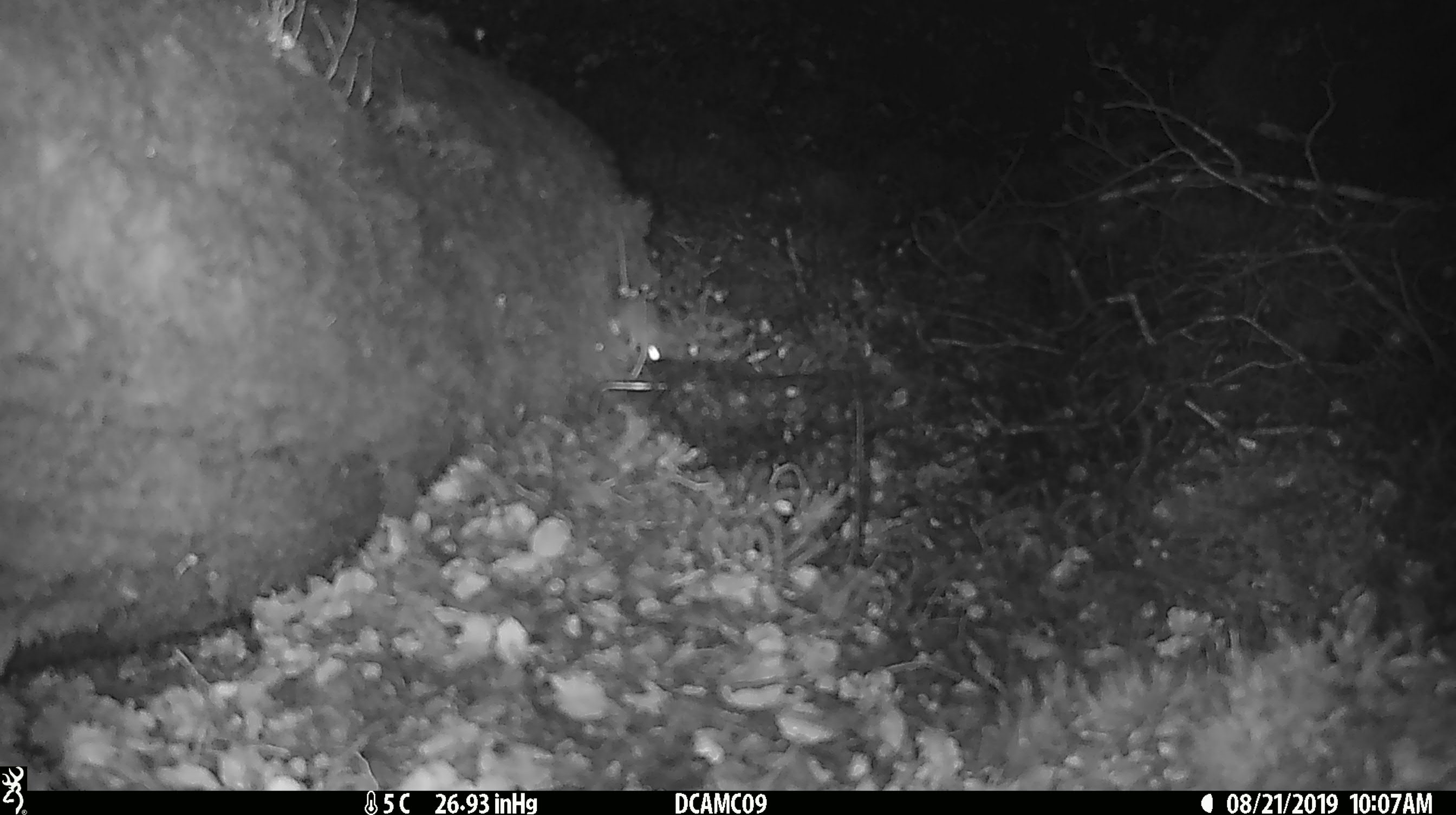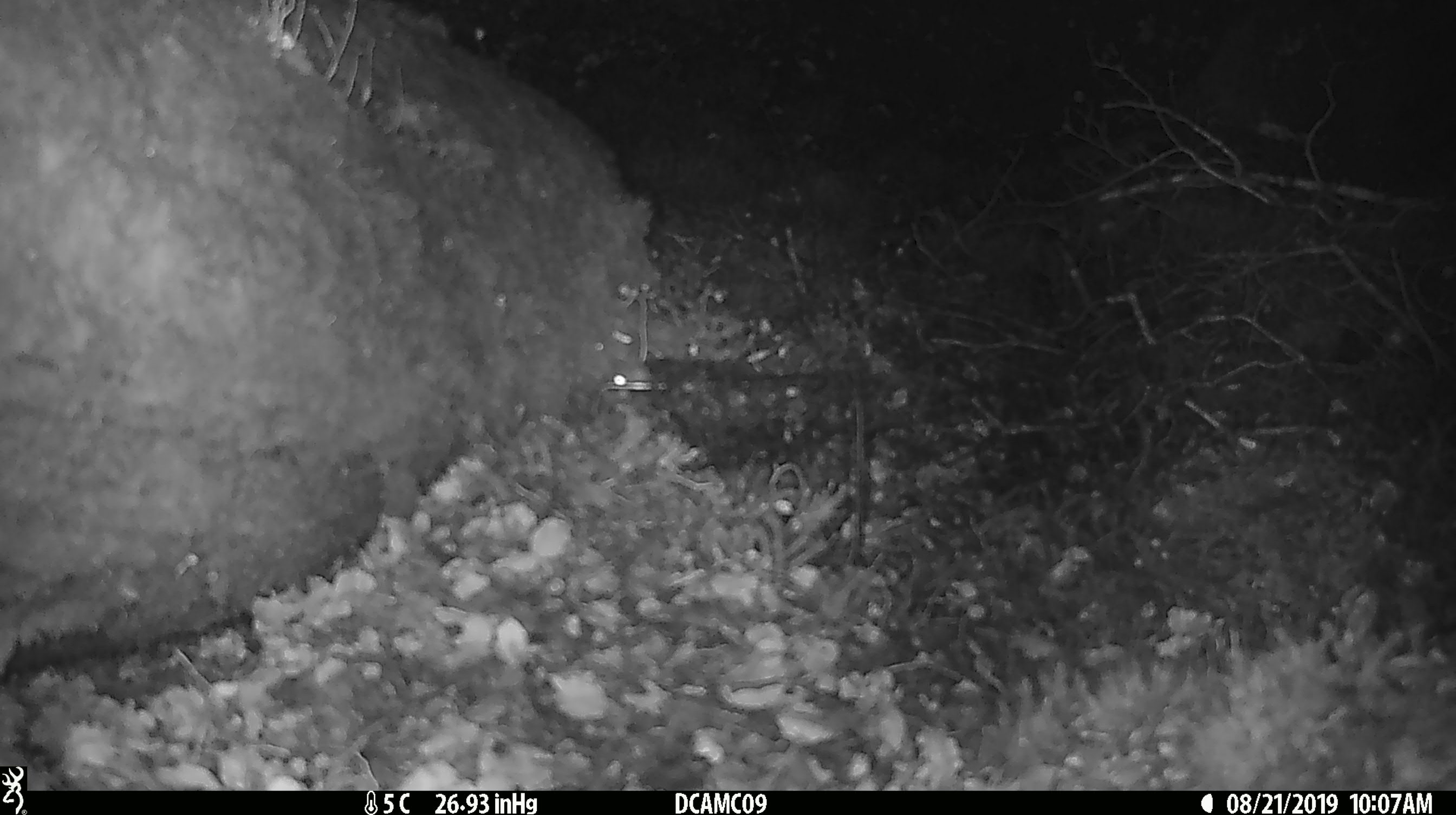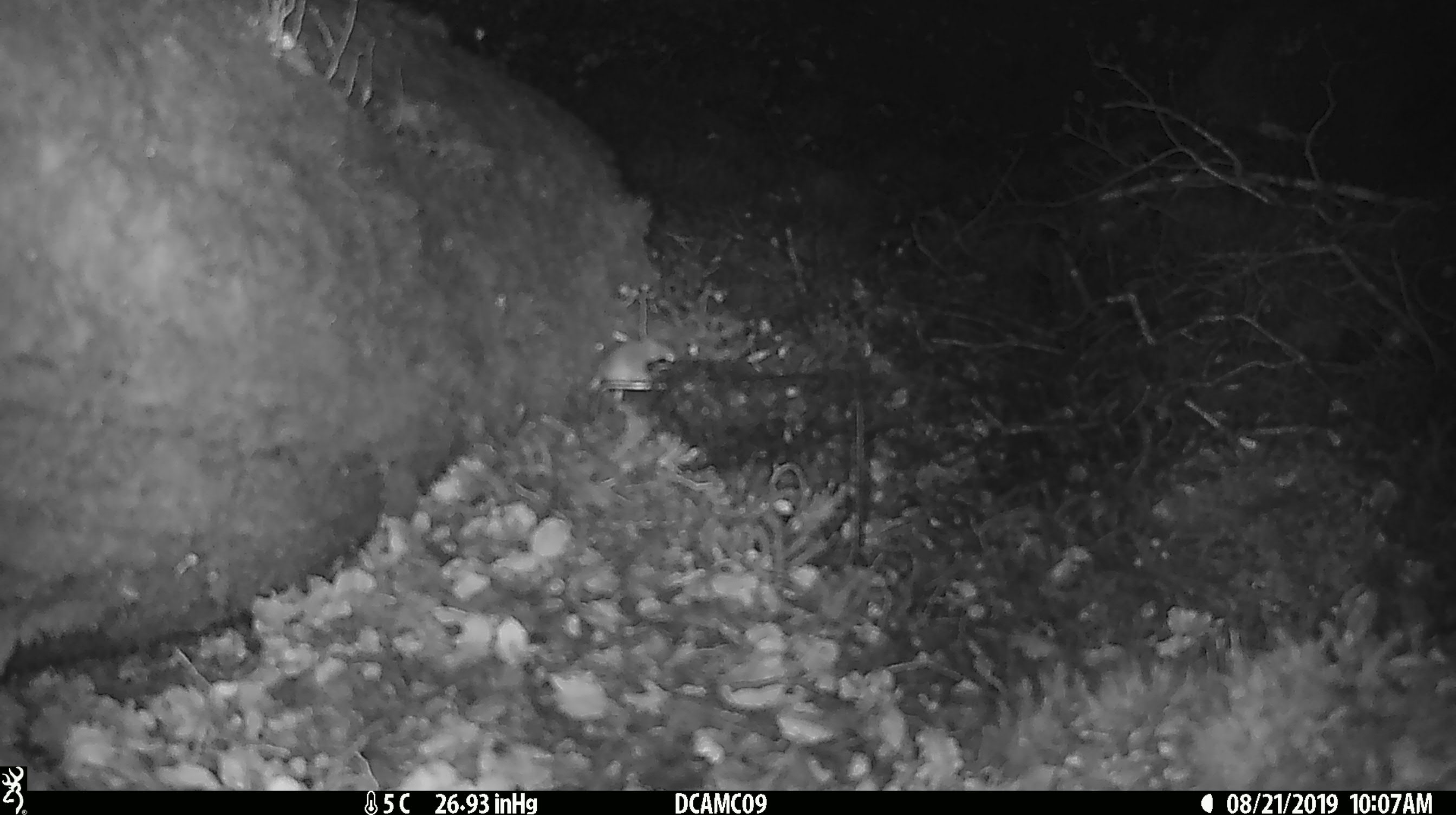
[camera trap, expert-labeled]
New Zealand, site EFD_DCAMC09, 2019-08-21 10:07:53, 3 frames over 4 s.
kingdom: Animalia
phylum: Chordata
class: Mammalia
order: Rodentia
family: Muridae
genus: Mus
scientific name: Mus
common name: mouse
Mouse (Mus).